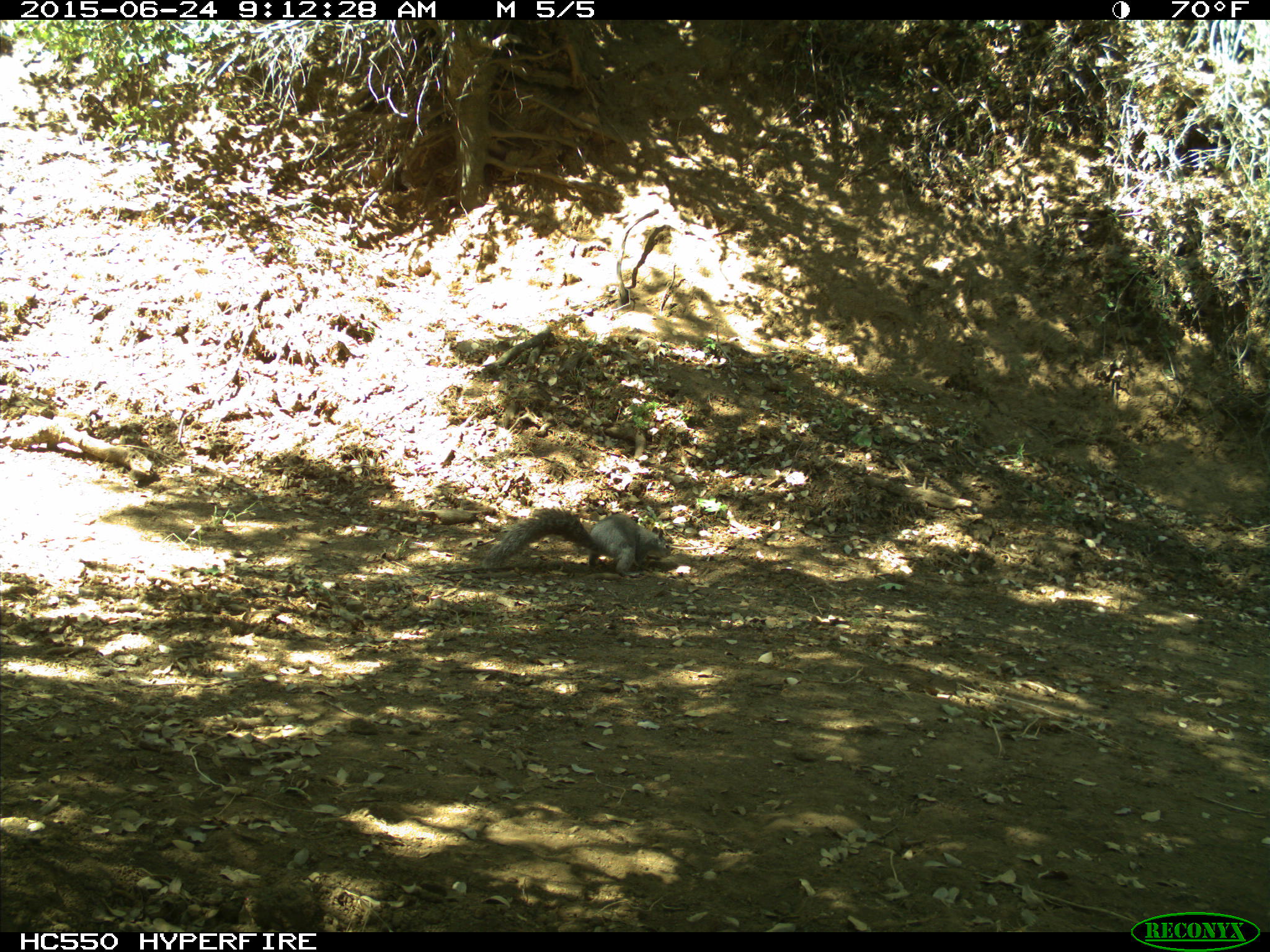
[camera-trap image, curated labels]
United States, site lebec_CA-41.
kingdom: Animalia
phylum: Chordata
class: Mammalia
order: Rodentia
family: Sciuridae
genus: Sciurus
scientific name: Sciurus carolinensis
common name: eastern gray squirrel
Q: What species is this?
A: Sciurus carolinensis (eastern gray squirrel).